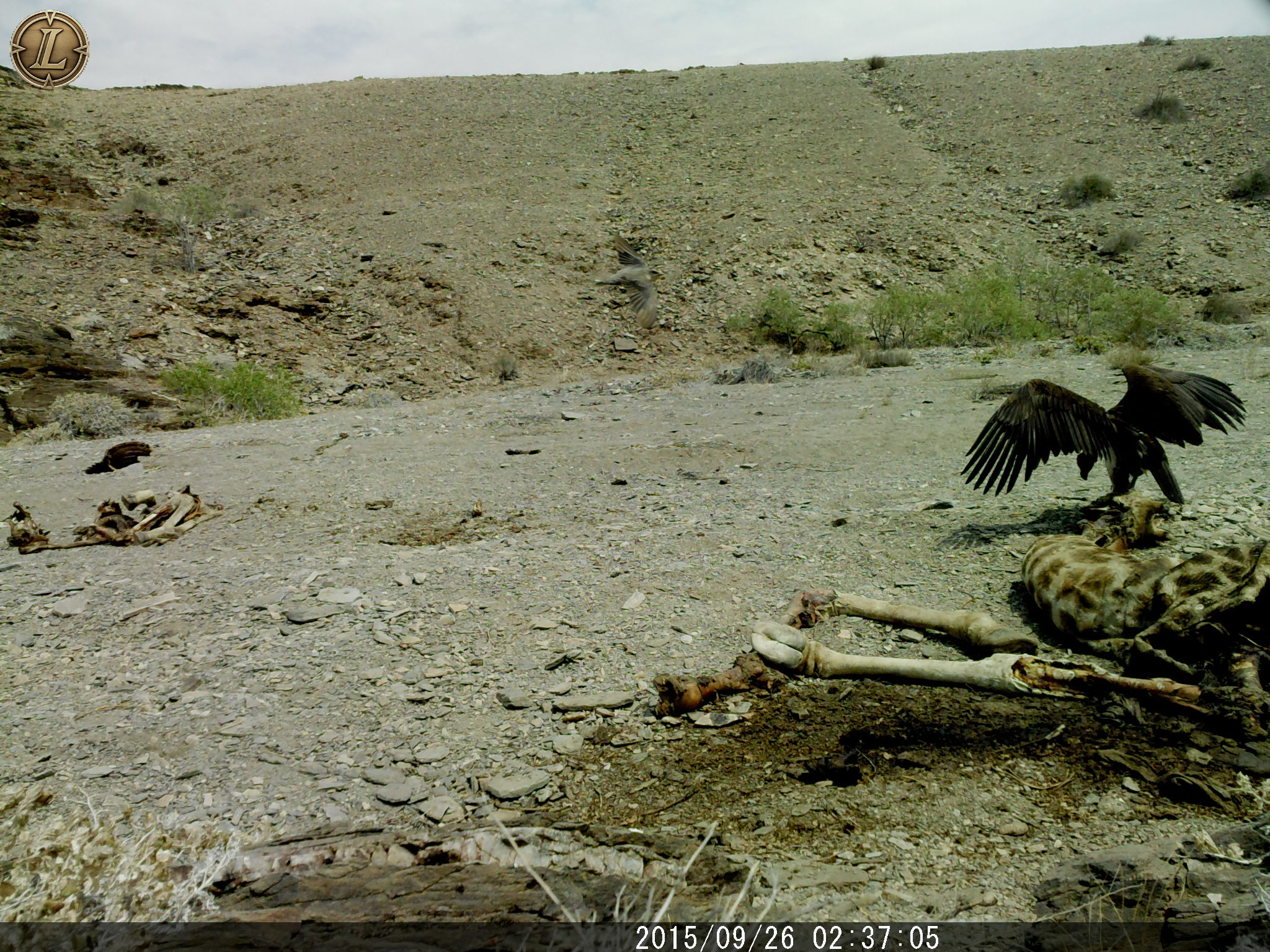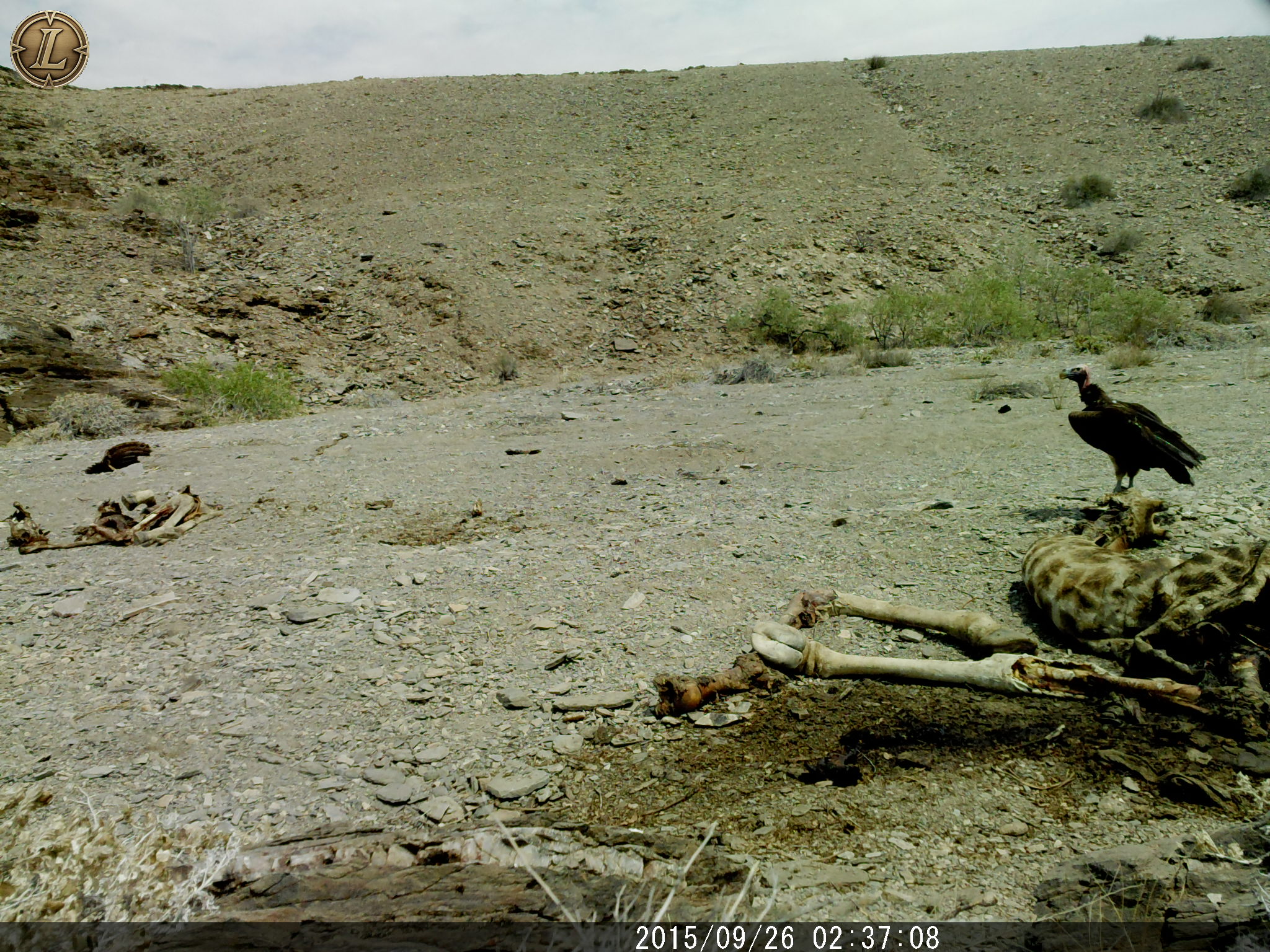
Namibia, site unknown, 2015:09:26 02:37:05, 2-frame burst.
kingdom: Animalia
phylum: Chordata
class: Aves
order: Accipitriformes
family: Accipitridae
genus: Torgos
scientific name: Torgos tracheliotos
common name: lappet-faced vulture